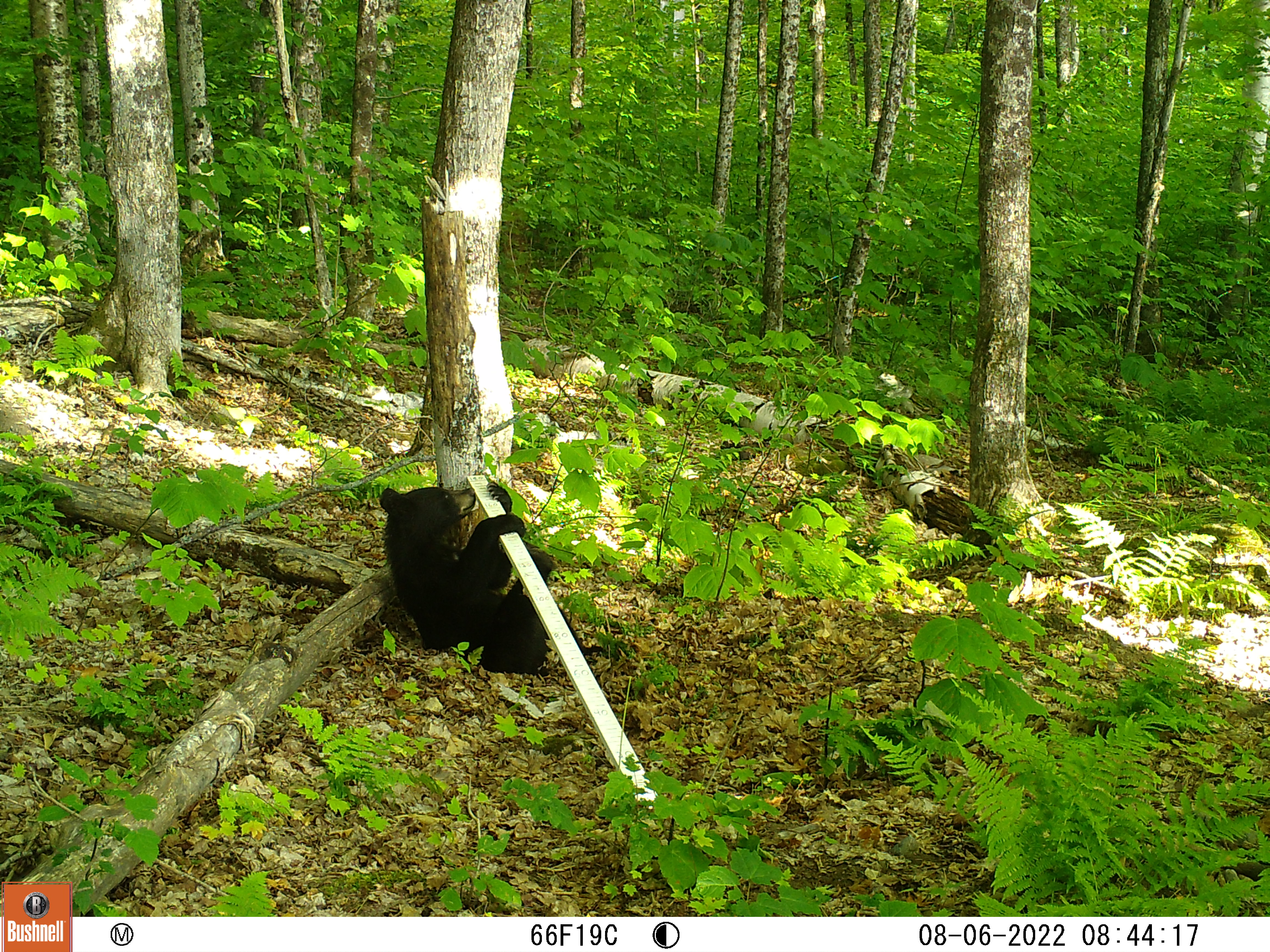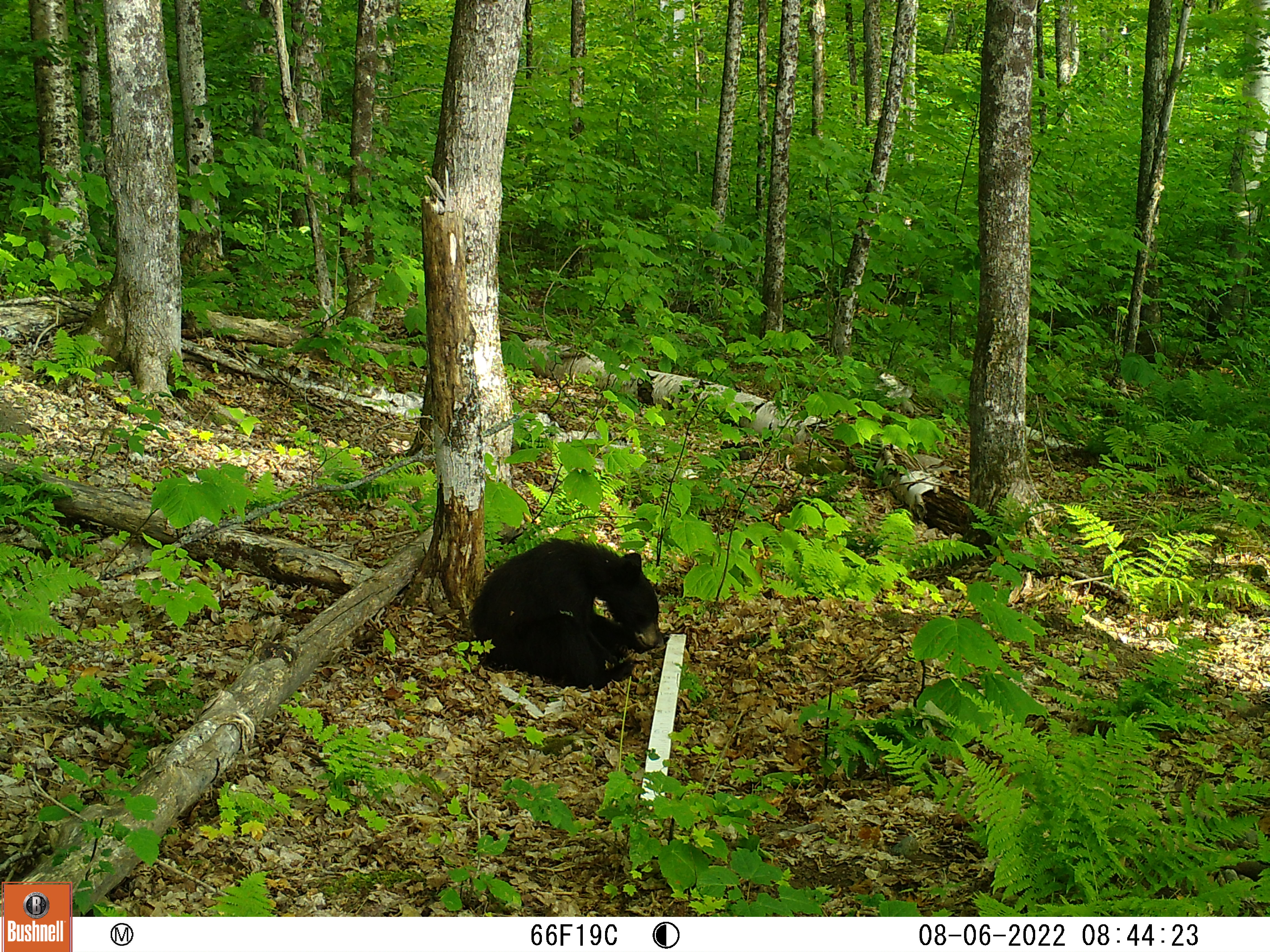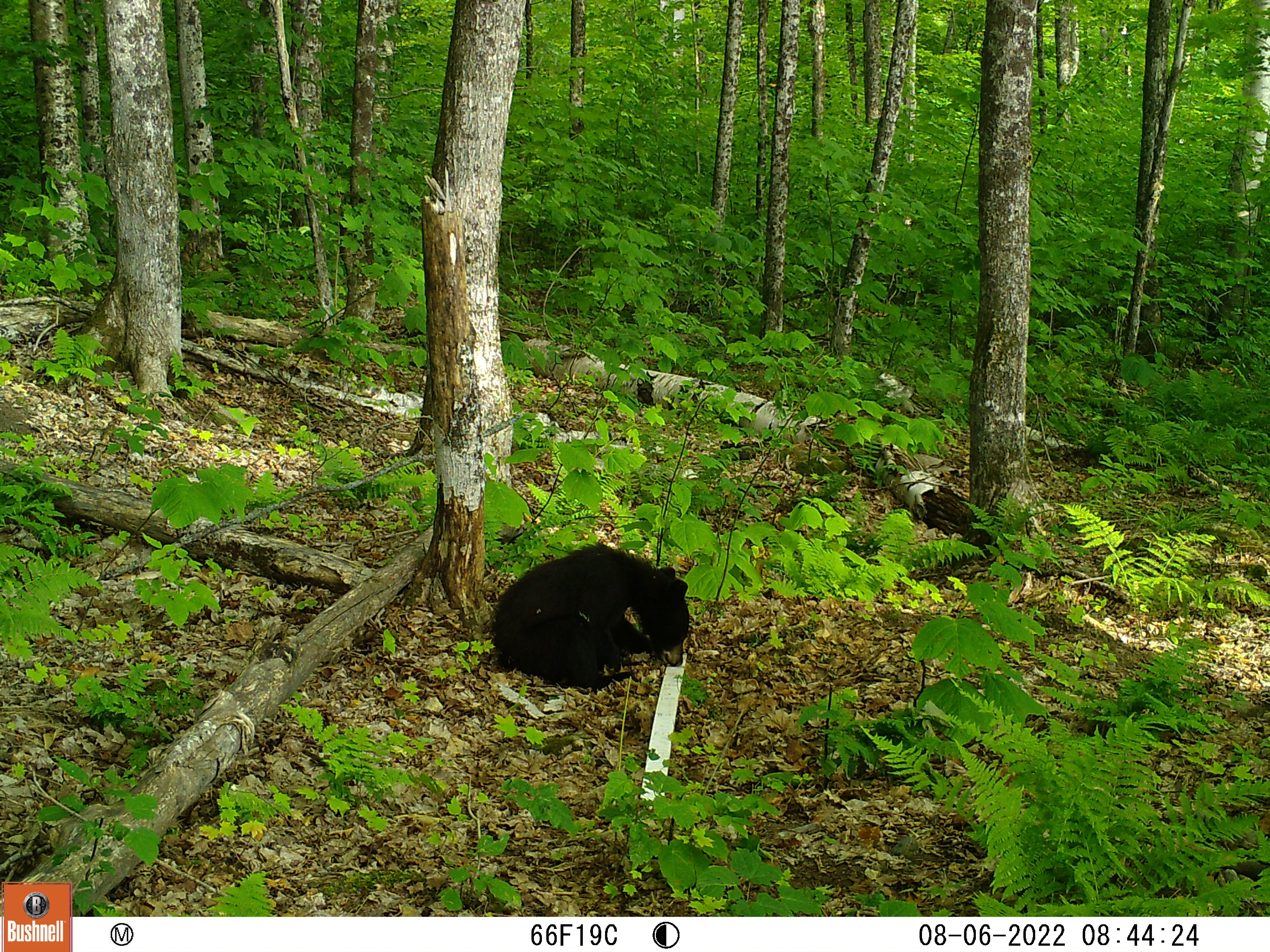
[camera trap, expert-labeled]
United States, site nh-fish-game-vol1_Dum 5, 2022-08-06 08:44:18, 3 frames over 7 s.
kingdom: Animalia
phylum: Chordata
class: Mammalia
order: Carnivora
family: Ursidae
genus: Ursus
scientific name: Ursus americanus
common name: black bear